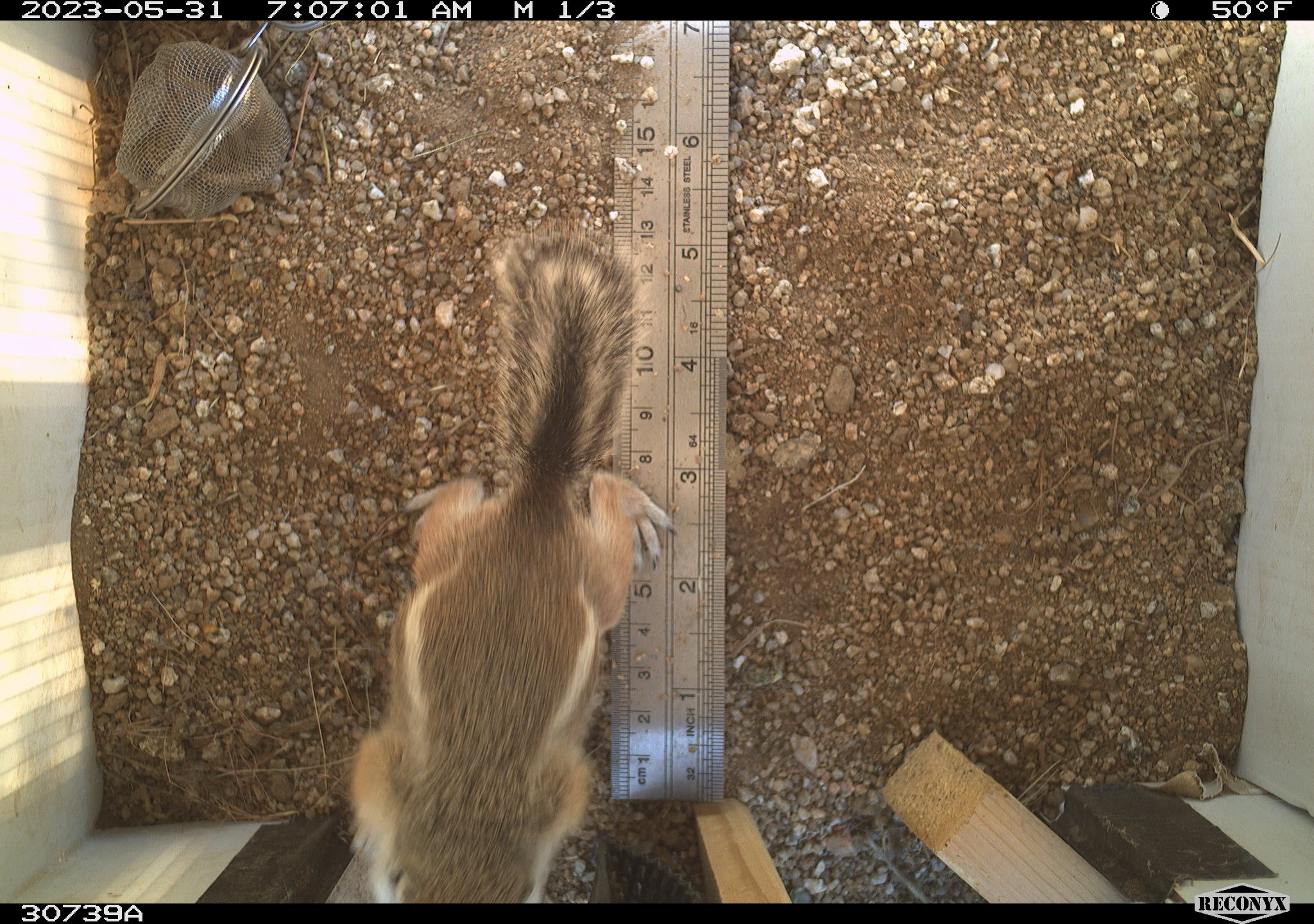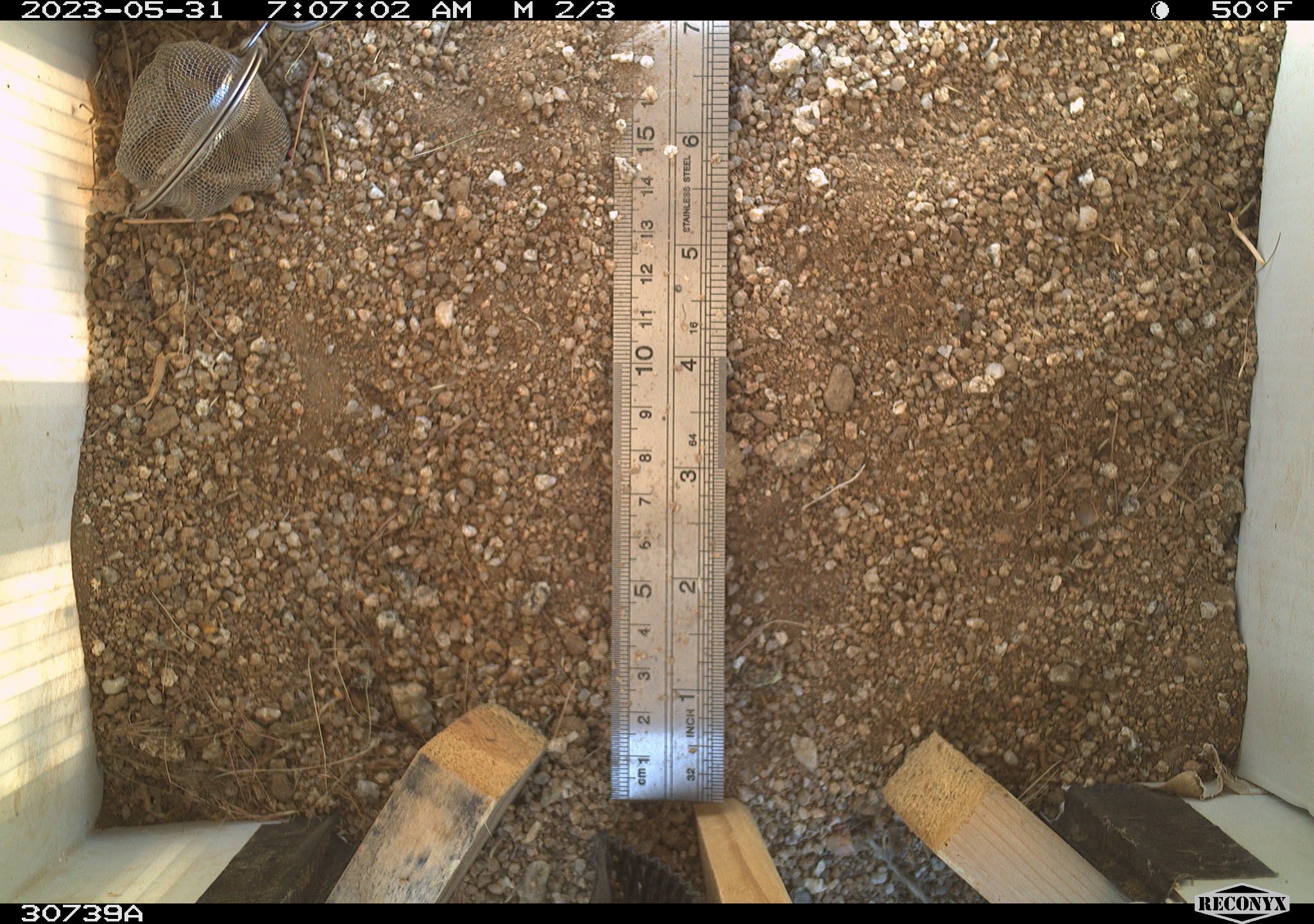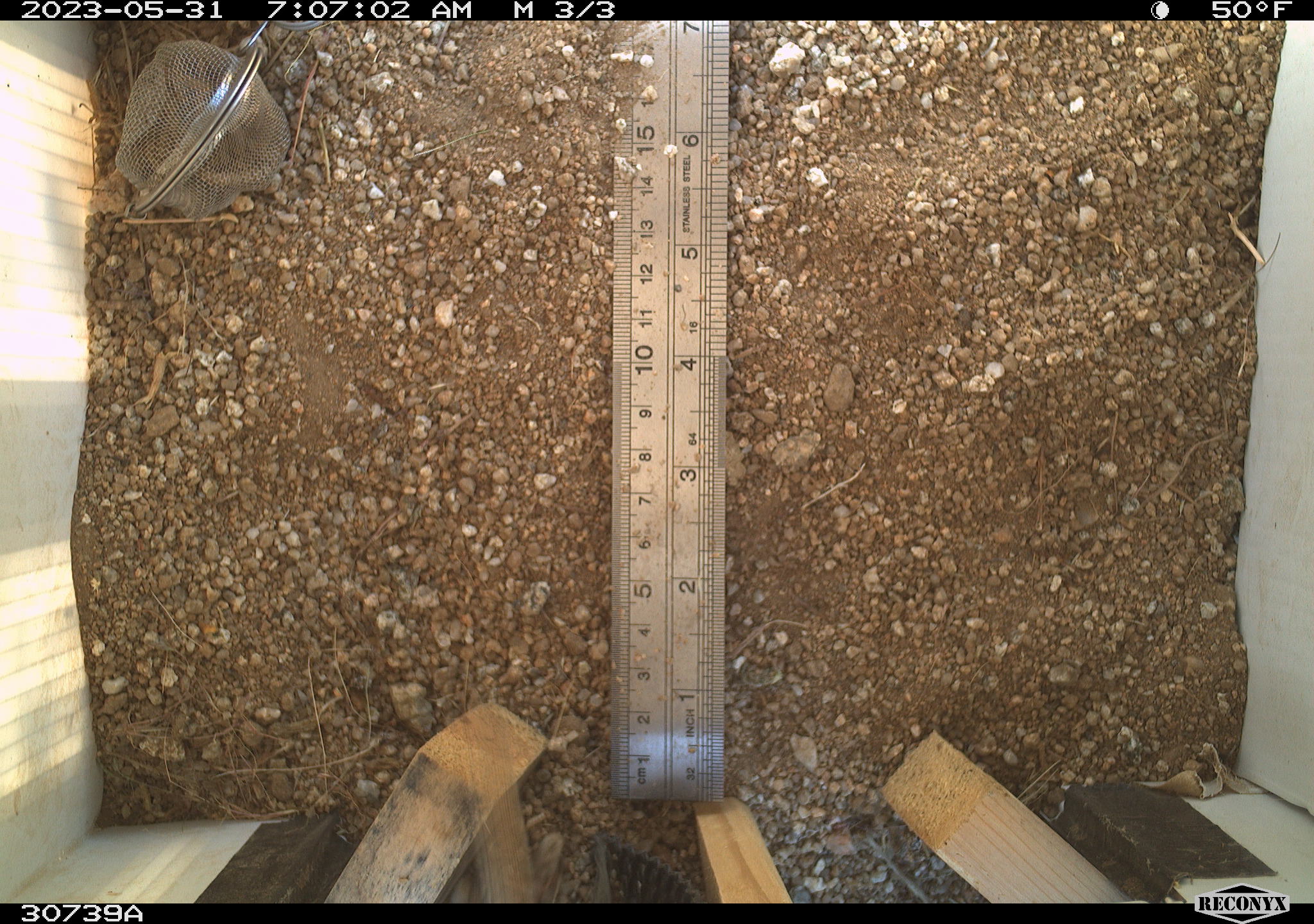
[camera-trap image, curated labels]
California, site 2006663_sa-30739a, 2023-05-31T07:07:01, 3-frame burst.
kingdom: Animalia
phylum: Chordata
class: Mammalia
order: Rodentia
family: Sciuridae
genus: Ammospermophilus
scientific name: Ammospermophilus leucurus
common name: white-tailed antelope squirrel